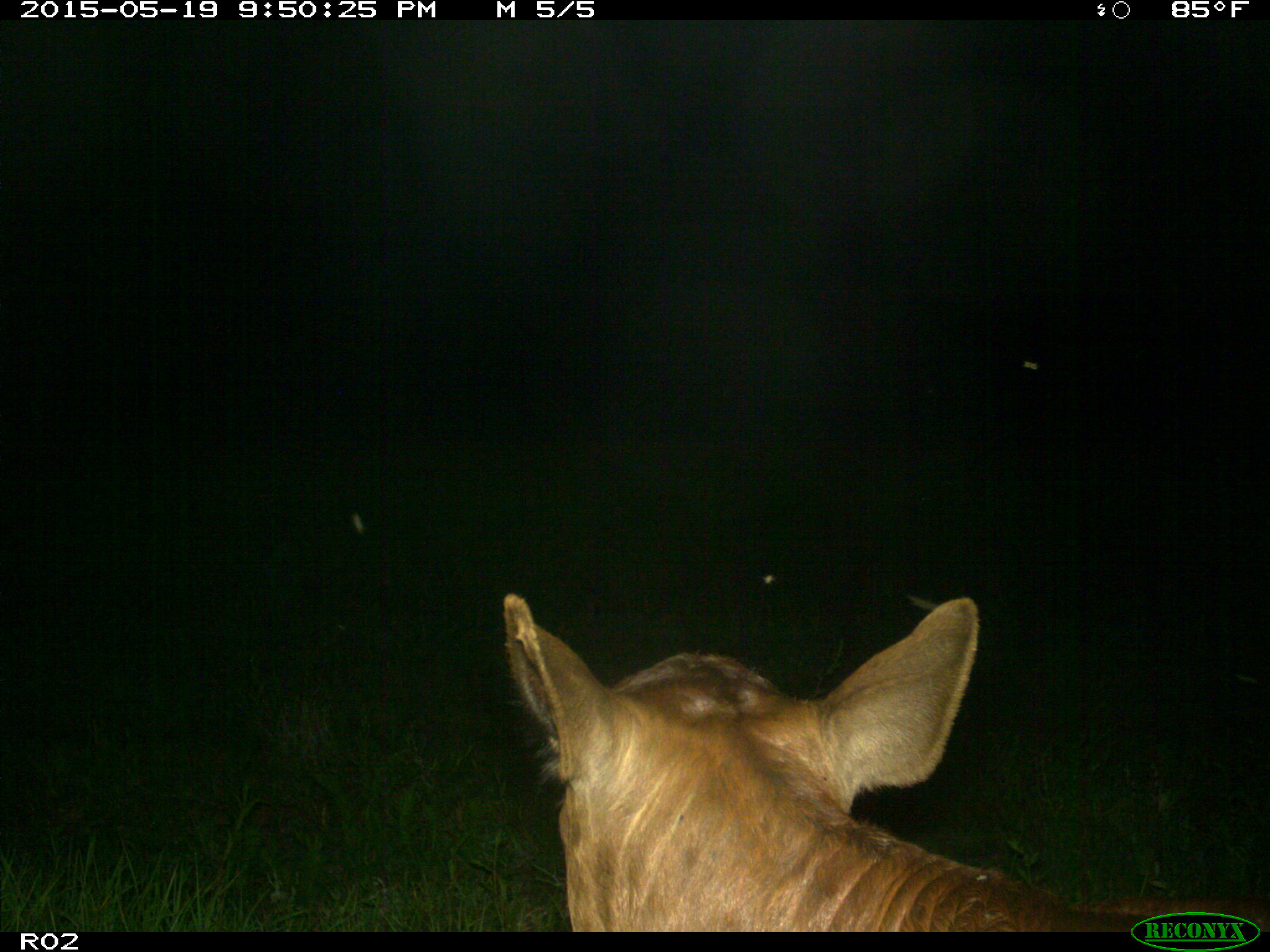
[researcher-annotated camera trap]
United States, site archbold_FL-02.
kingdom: Animalia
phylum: Chordata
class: Mammalia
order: Artiodactyla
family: Bovidae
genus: Bos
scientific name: Bos taurus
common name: domestic cow